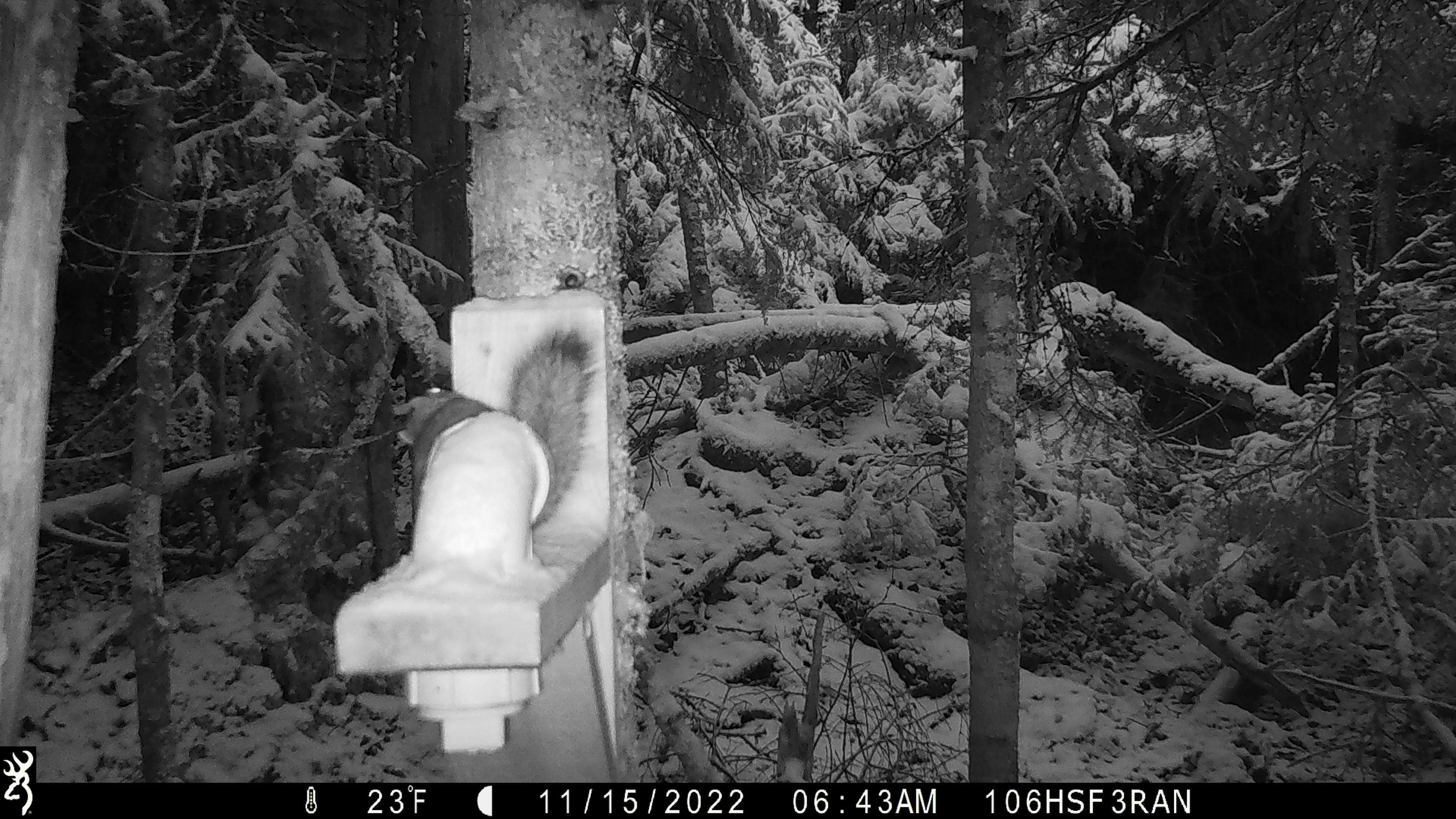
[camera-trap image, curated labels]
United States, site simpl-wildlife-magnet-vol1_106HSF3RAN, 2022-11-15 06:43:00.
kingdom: Animalia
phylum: Chordata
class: Mammalia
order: Rodentia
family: Sciuridae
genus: Tamiasciurus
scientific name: Tamiasciurus hudsonicus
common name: red squirrel